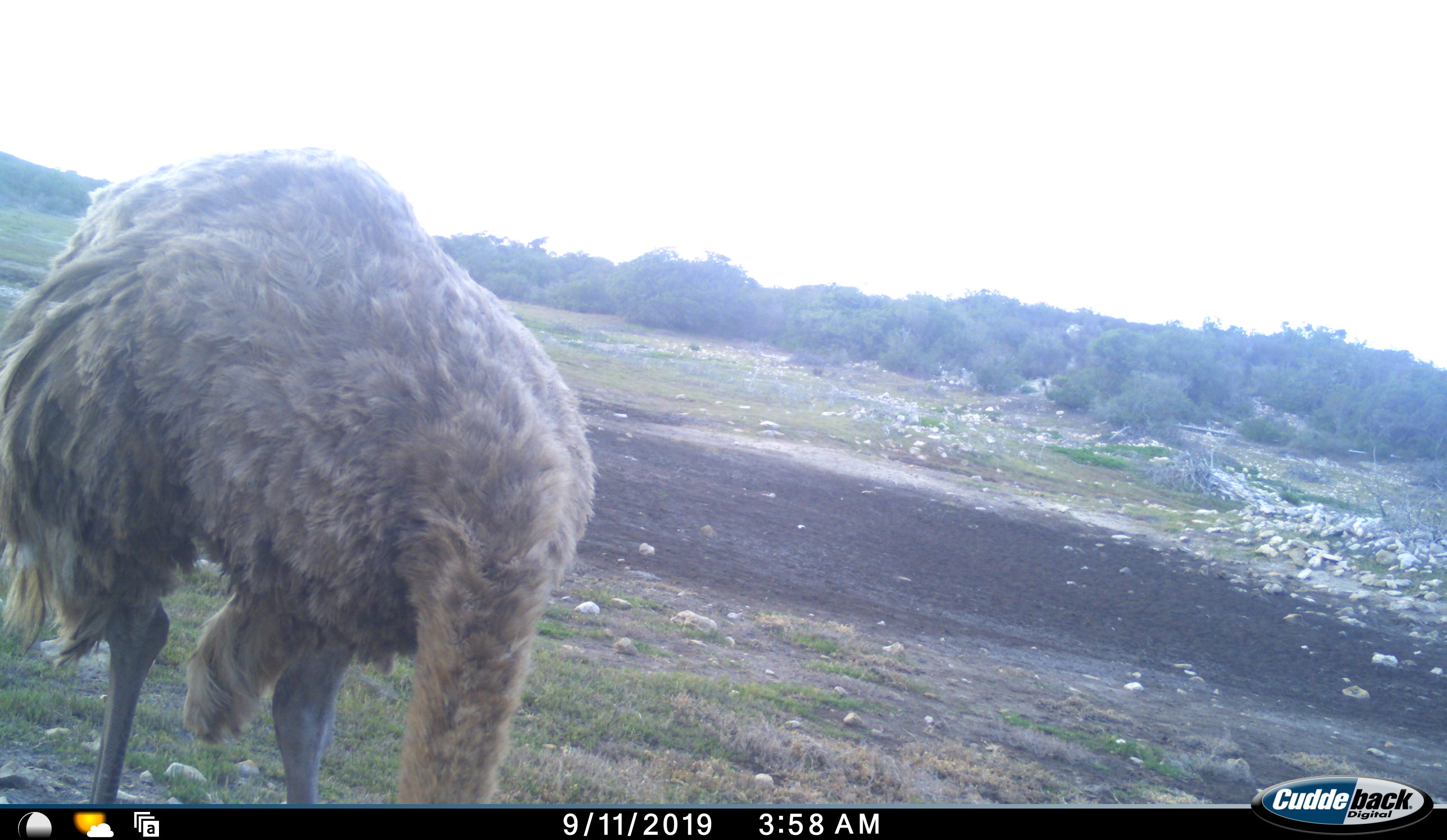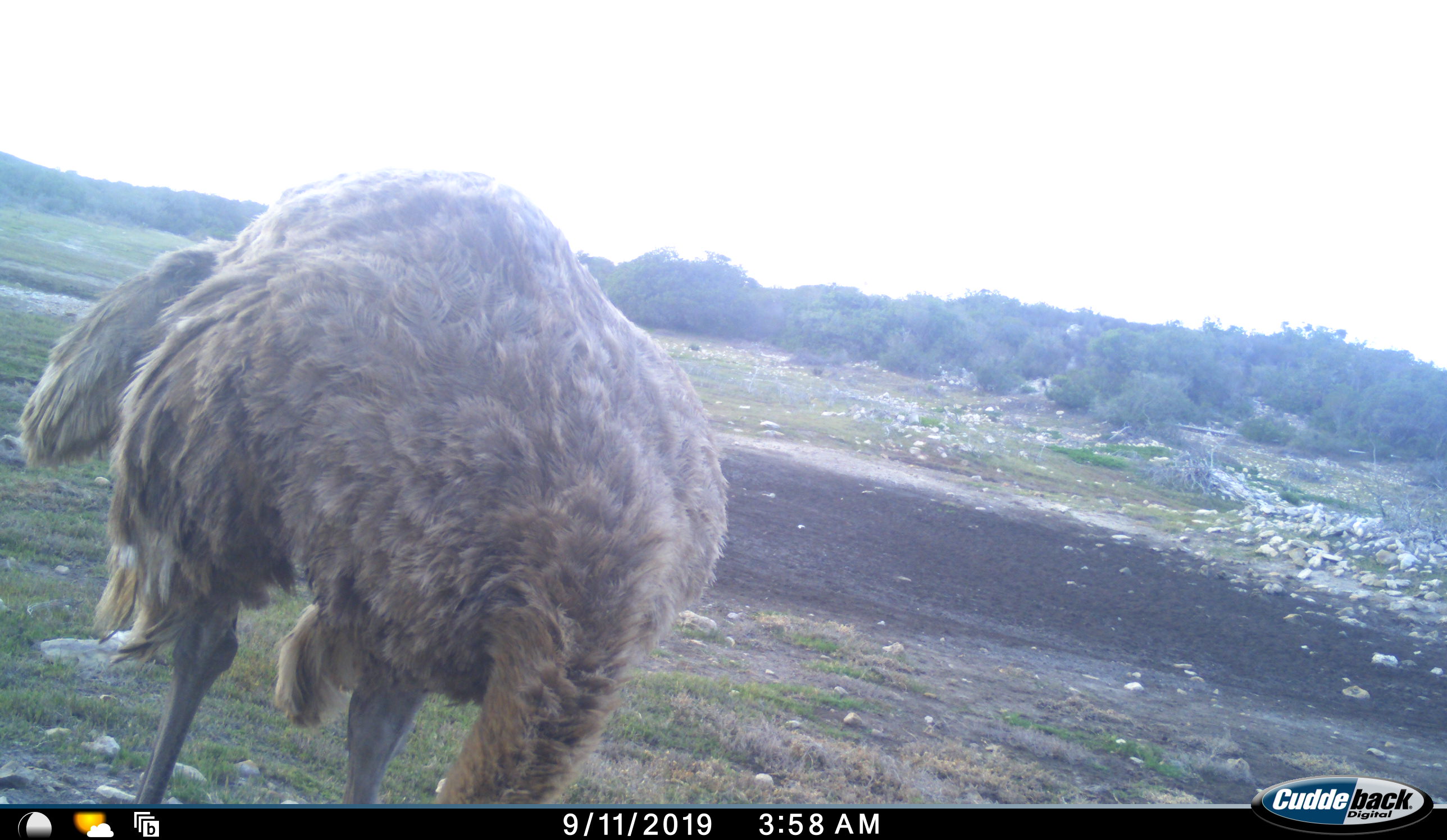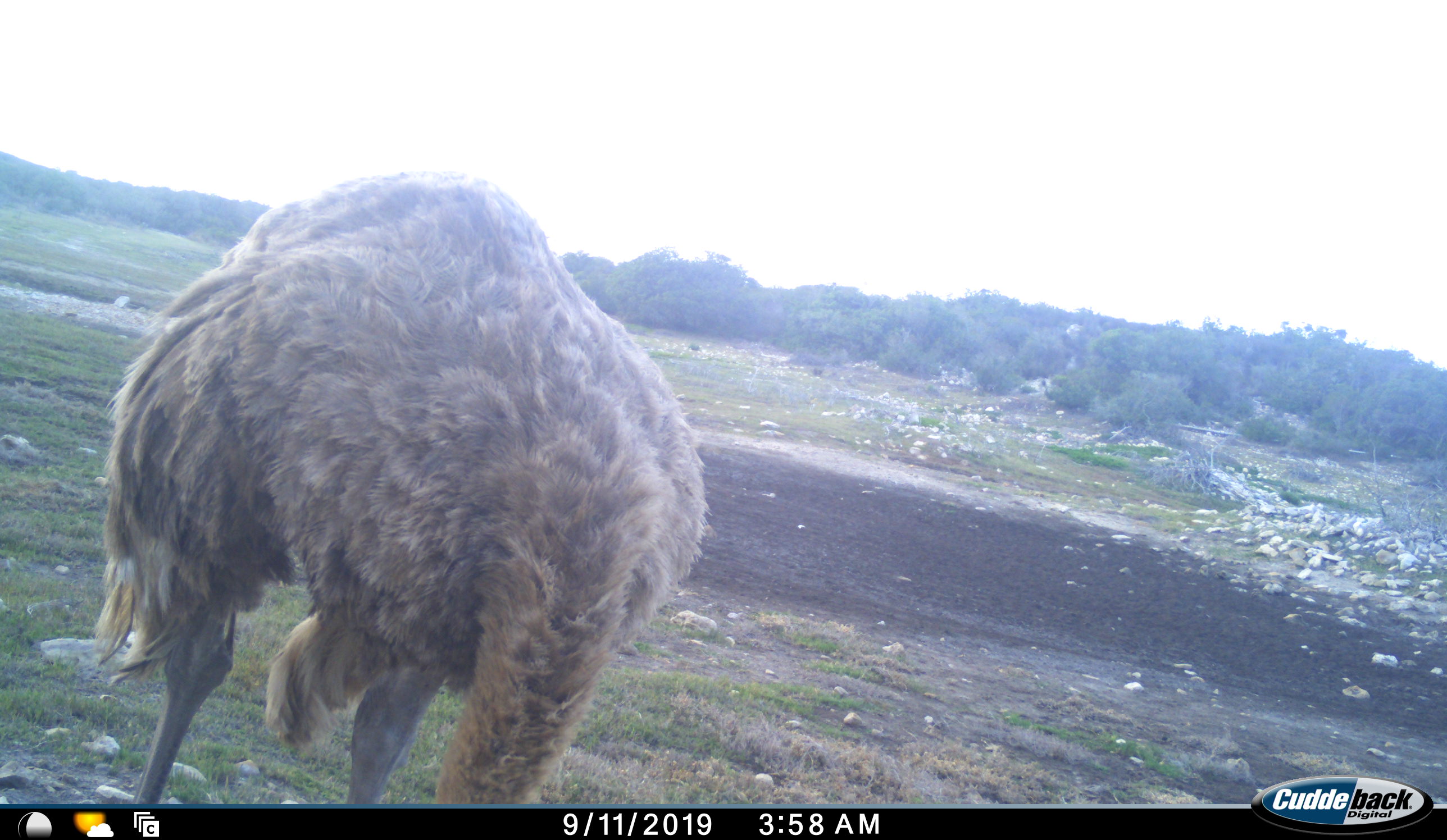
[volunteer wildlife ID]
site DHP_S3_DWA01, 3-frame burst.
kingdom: Animalia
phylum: Chordata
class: Aves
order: Struthioniformes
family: Struthionidae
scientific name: Struthionidae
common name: ostrich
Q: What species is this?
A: Ostrich (Struthionidae).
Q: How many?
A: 1.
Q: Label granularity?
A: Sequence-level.